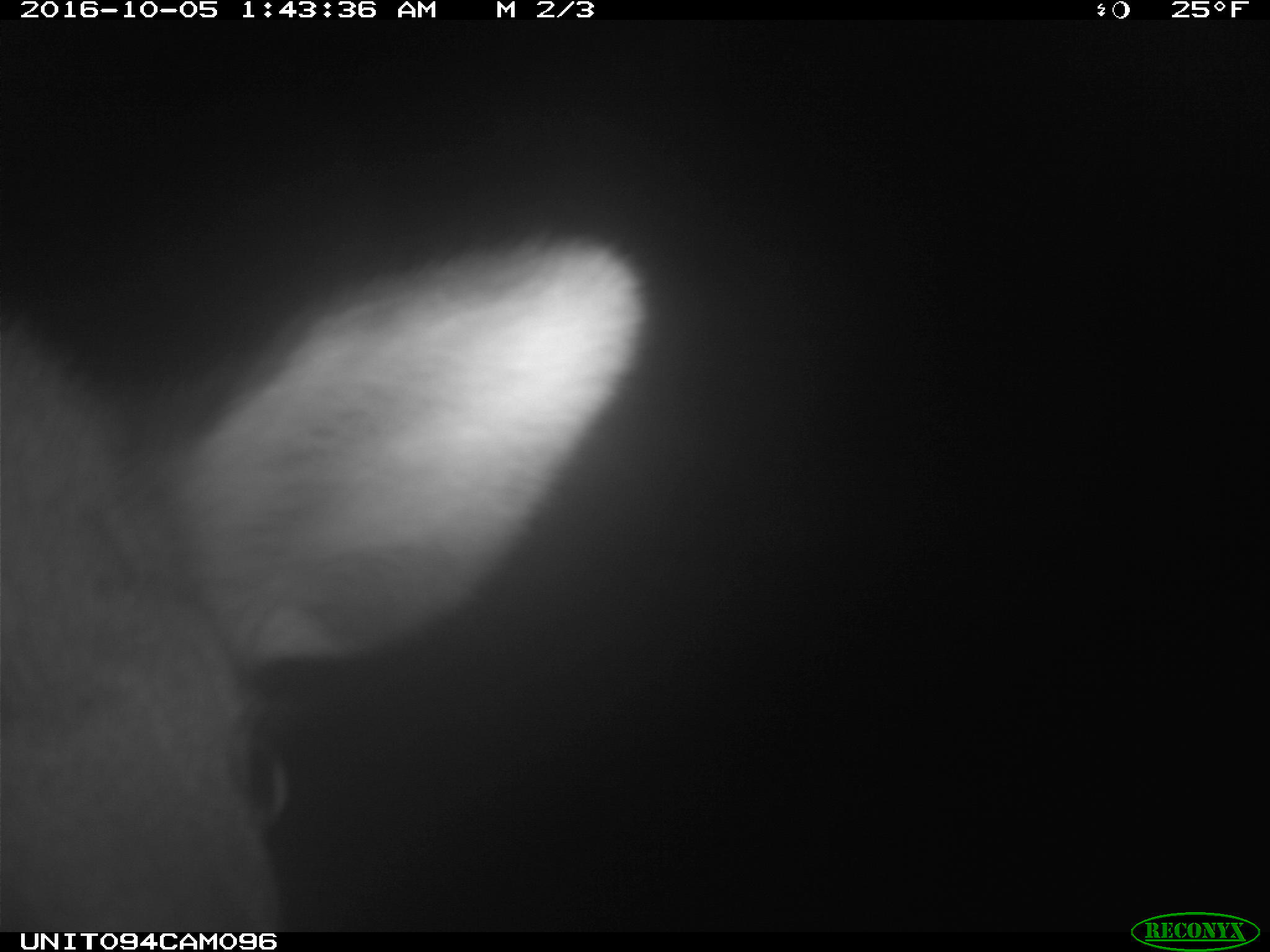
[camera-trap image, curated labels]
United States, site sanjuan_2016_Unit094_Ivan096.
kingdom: Animalia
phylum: Chordata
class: Mammalia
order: Artiodactyla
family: Cervidae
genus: Cervus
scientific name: Cervus elaphus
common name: red deer